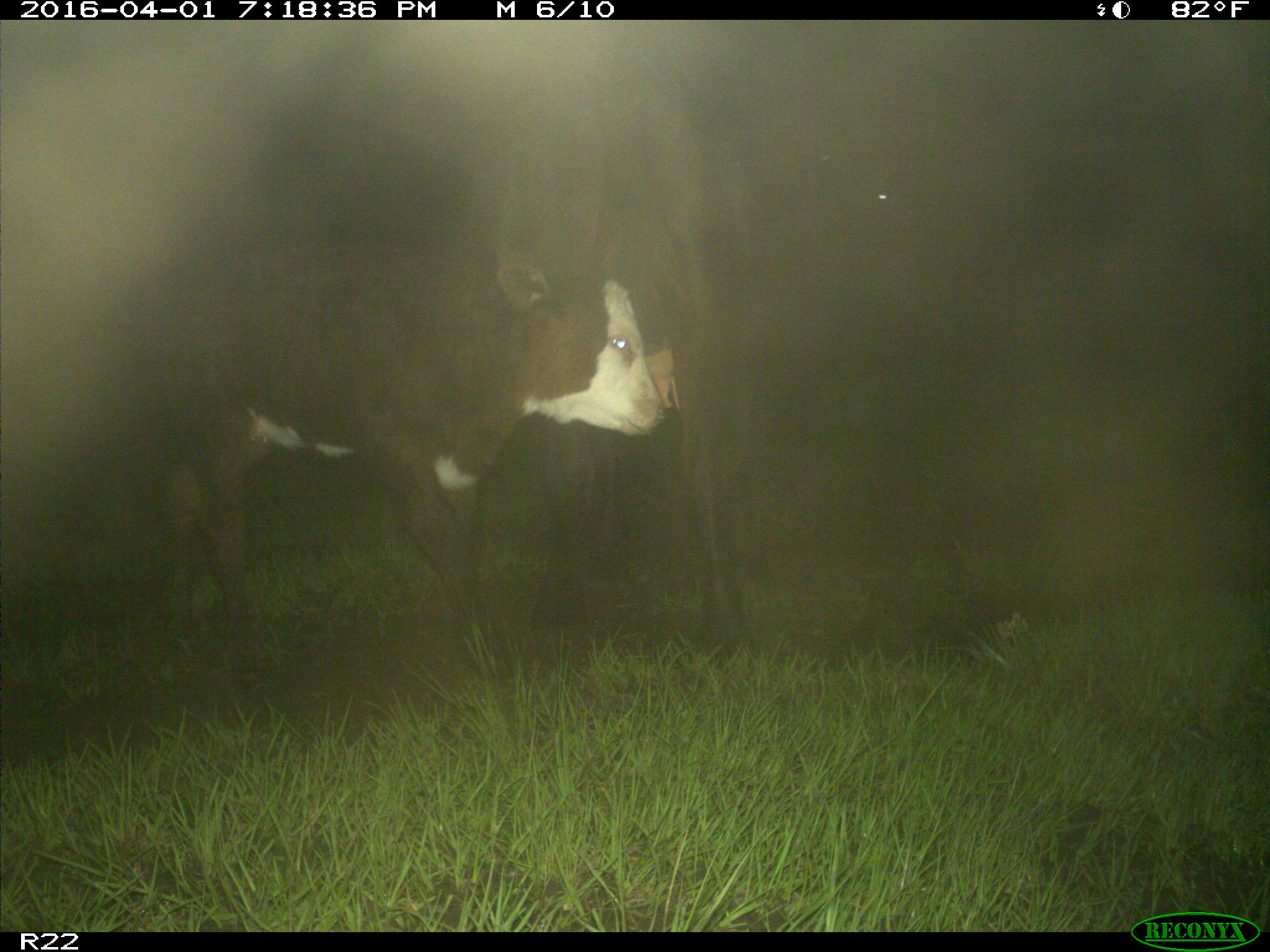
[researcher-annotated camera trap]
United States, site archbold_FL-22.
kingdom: Animalia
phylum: Chordata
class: Mammalia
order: Artiodactyla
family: Bovidae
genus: Bos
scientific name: Bos taurus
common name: domestic cow